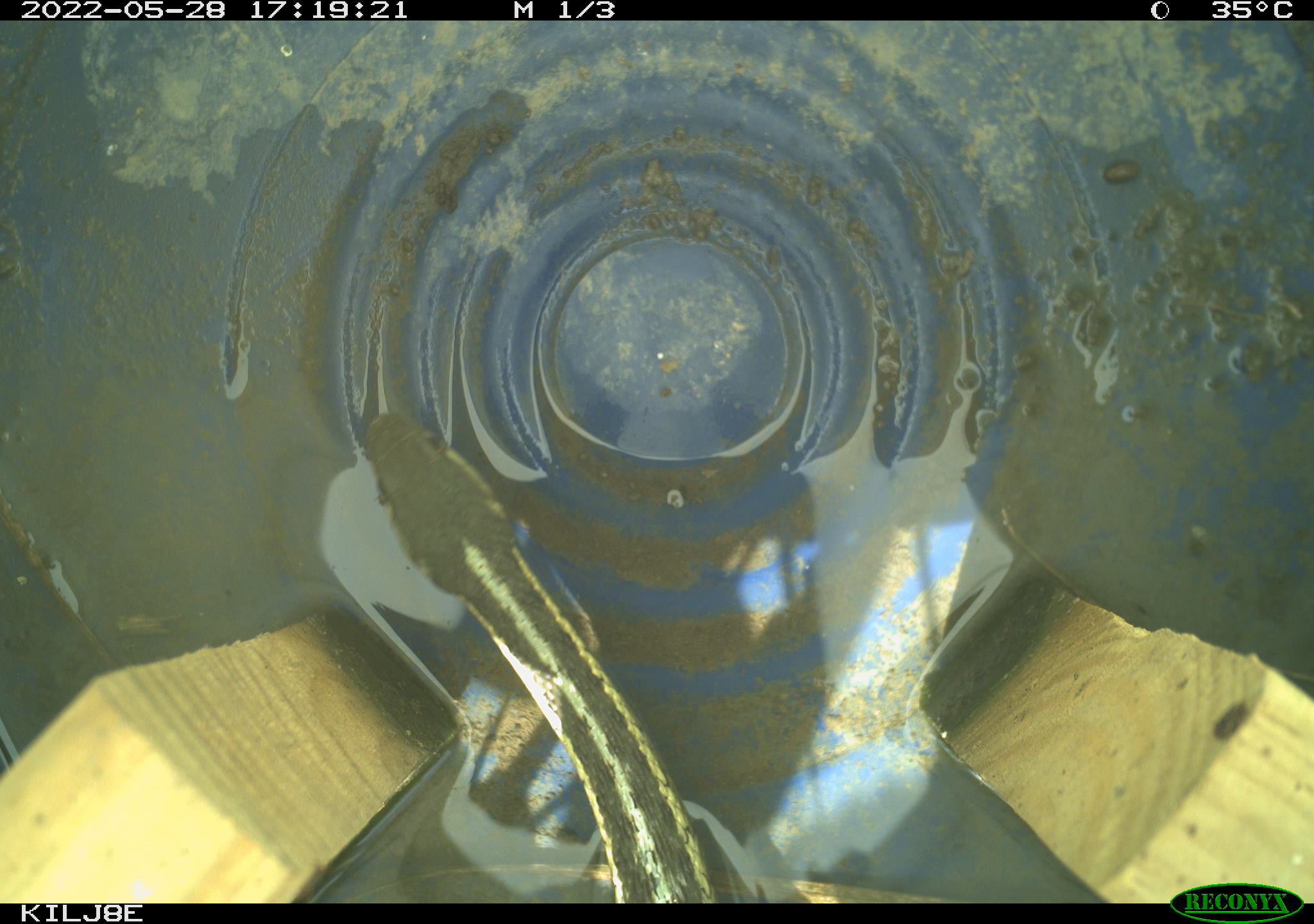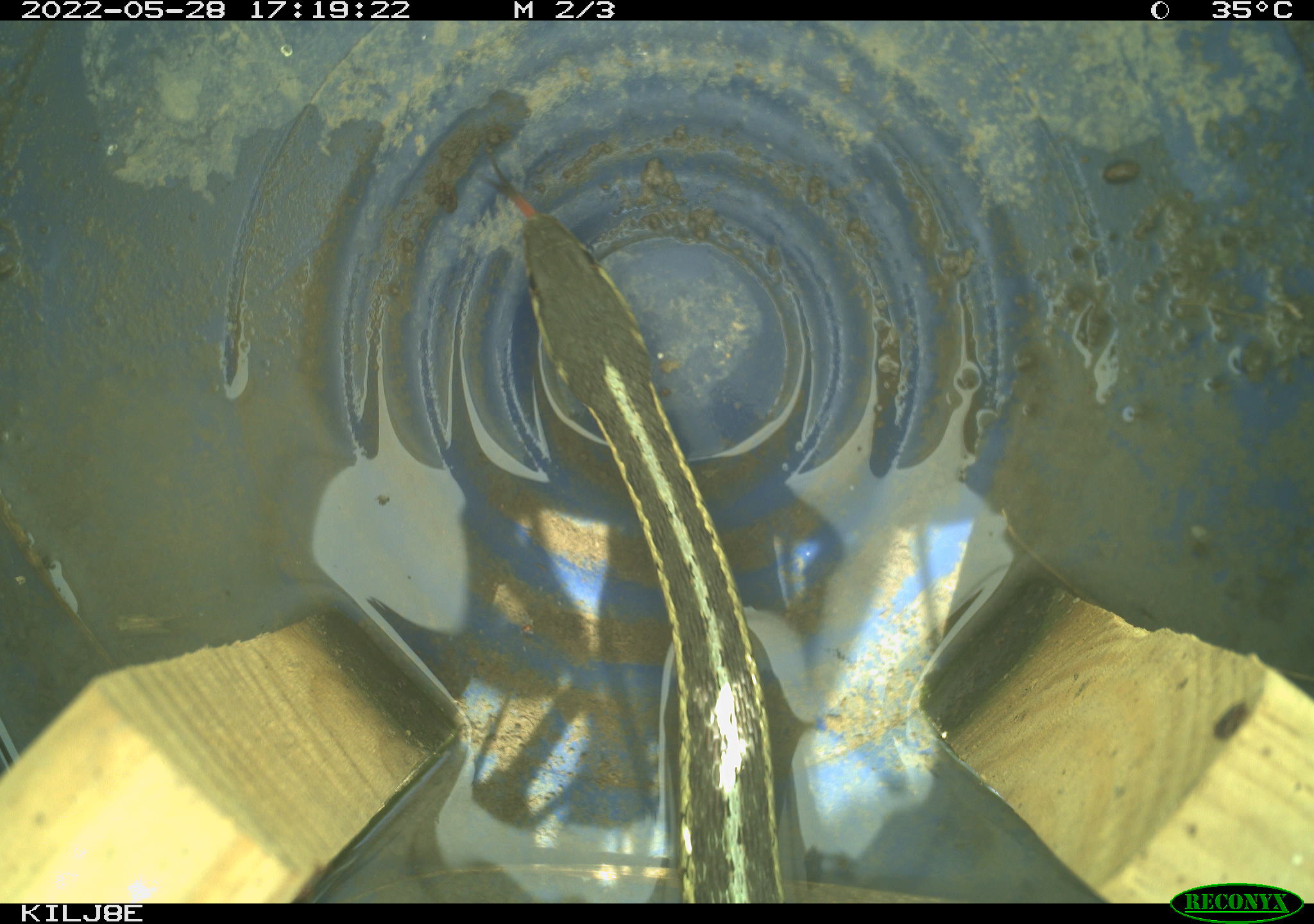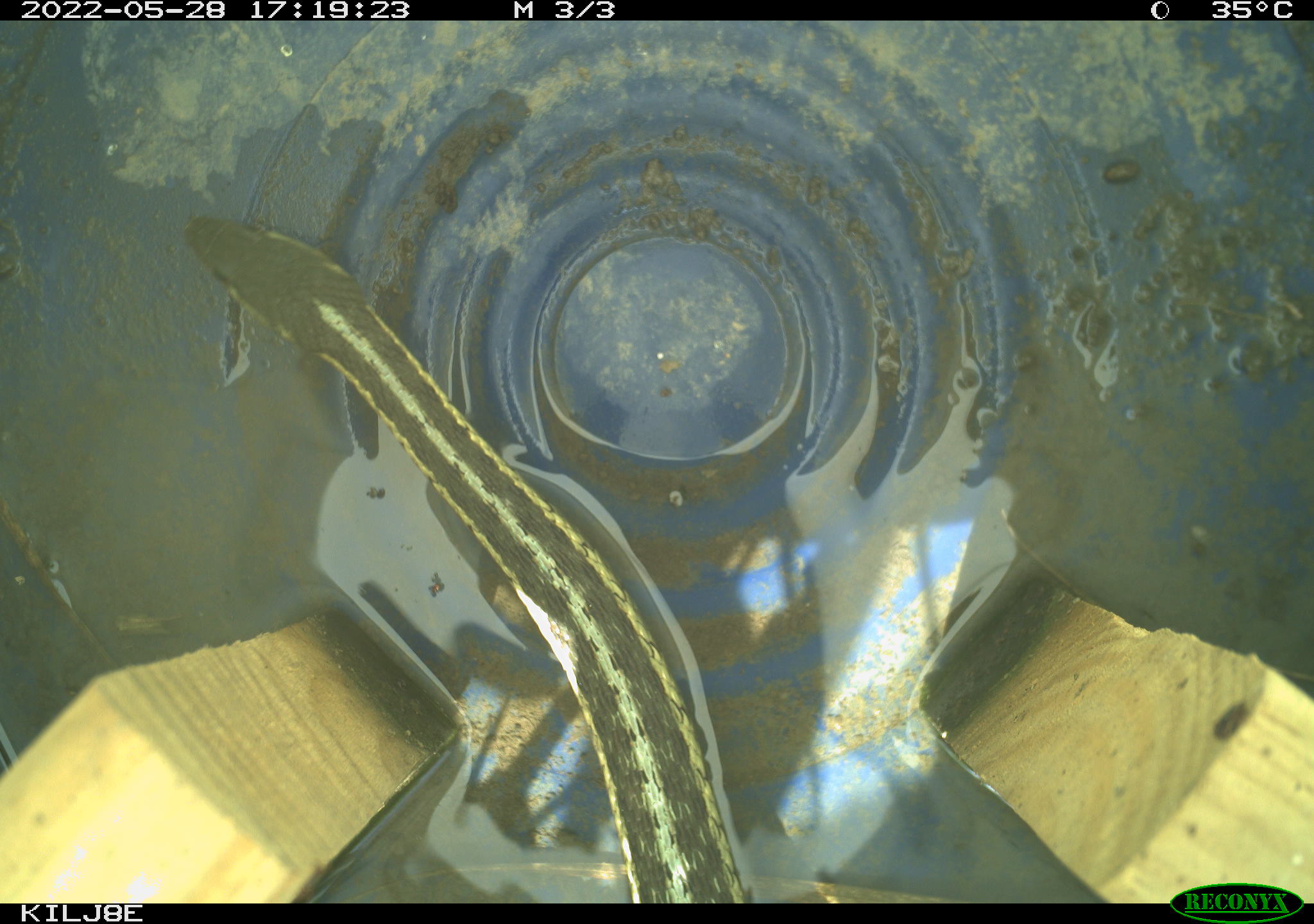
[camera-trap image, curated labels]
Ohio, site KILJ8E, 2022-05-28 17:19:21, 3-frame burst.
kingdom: Animalia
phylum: Chordata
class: Reptilia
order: Squamata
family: Colubridae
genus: Thamnophis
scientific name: Thamnophis sirtalis sirtalis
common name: eastern gartersnake